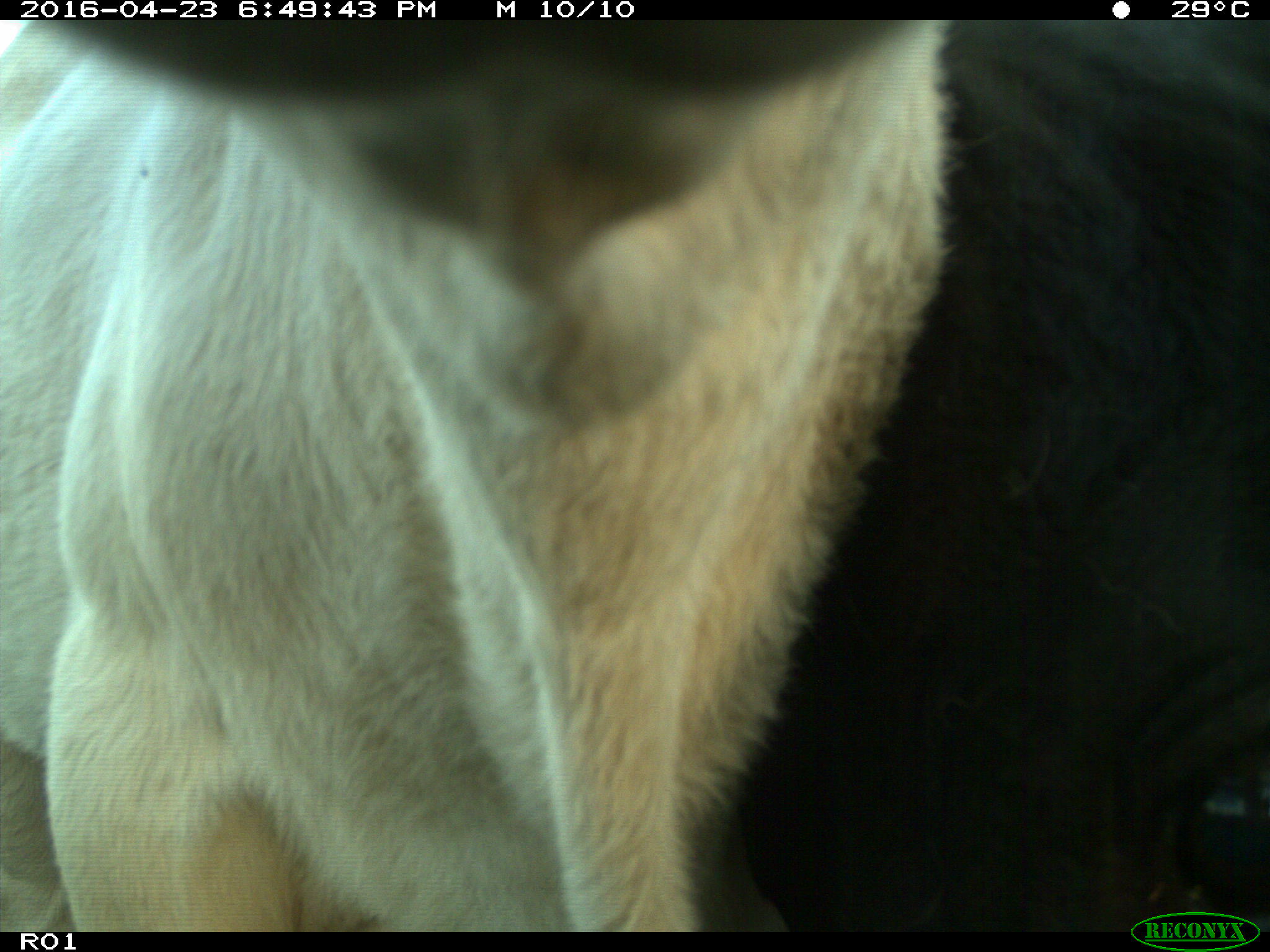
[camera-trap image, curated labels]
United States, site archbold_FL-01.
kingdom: Animalia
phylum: Chordata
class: Mammalia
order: Artiodactyla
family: Bovidae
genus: Bos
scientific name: Bos taurus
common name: domestic cow